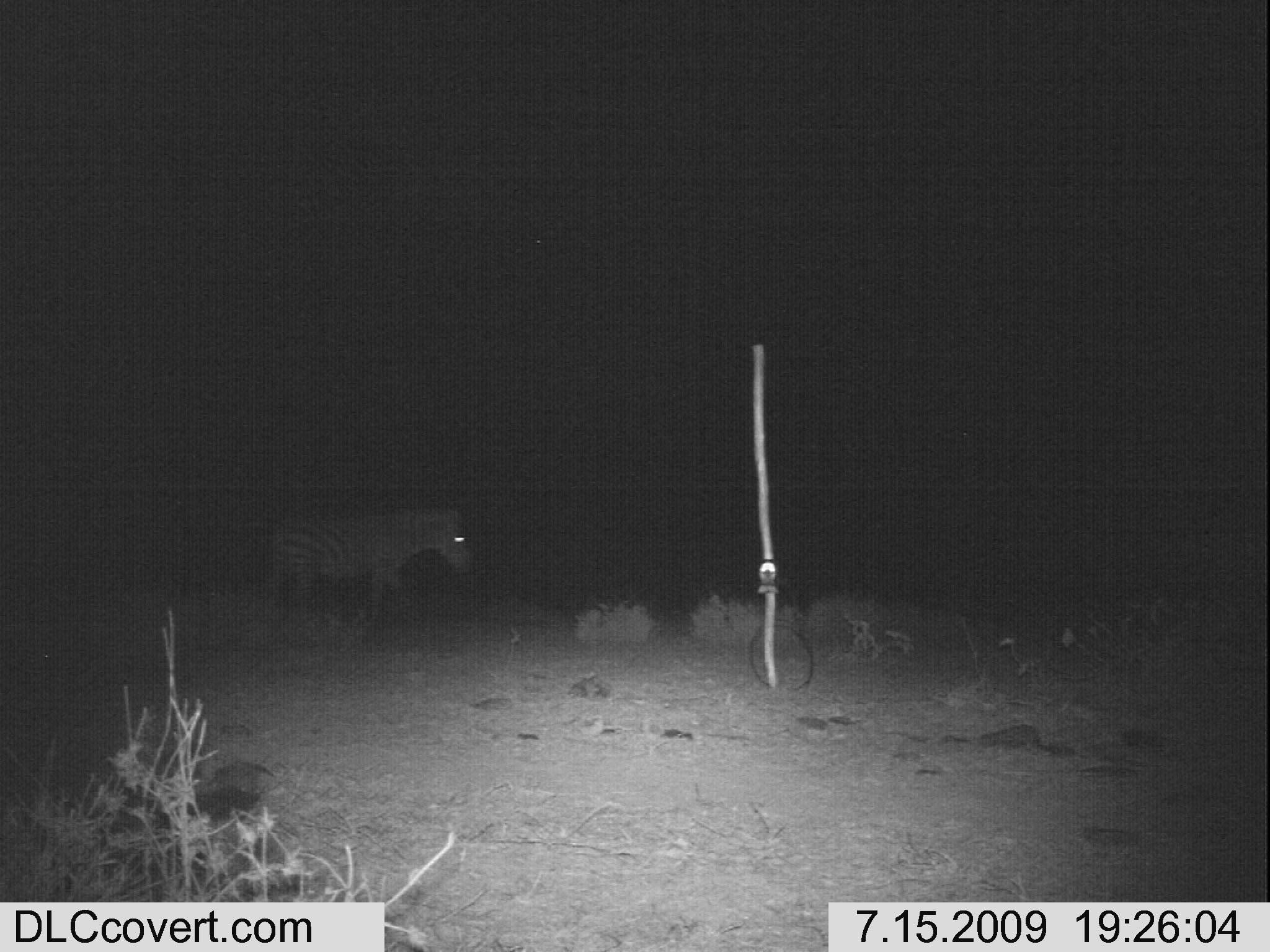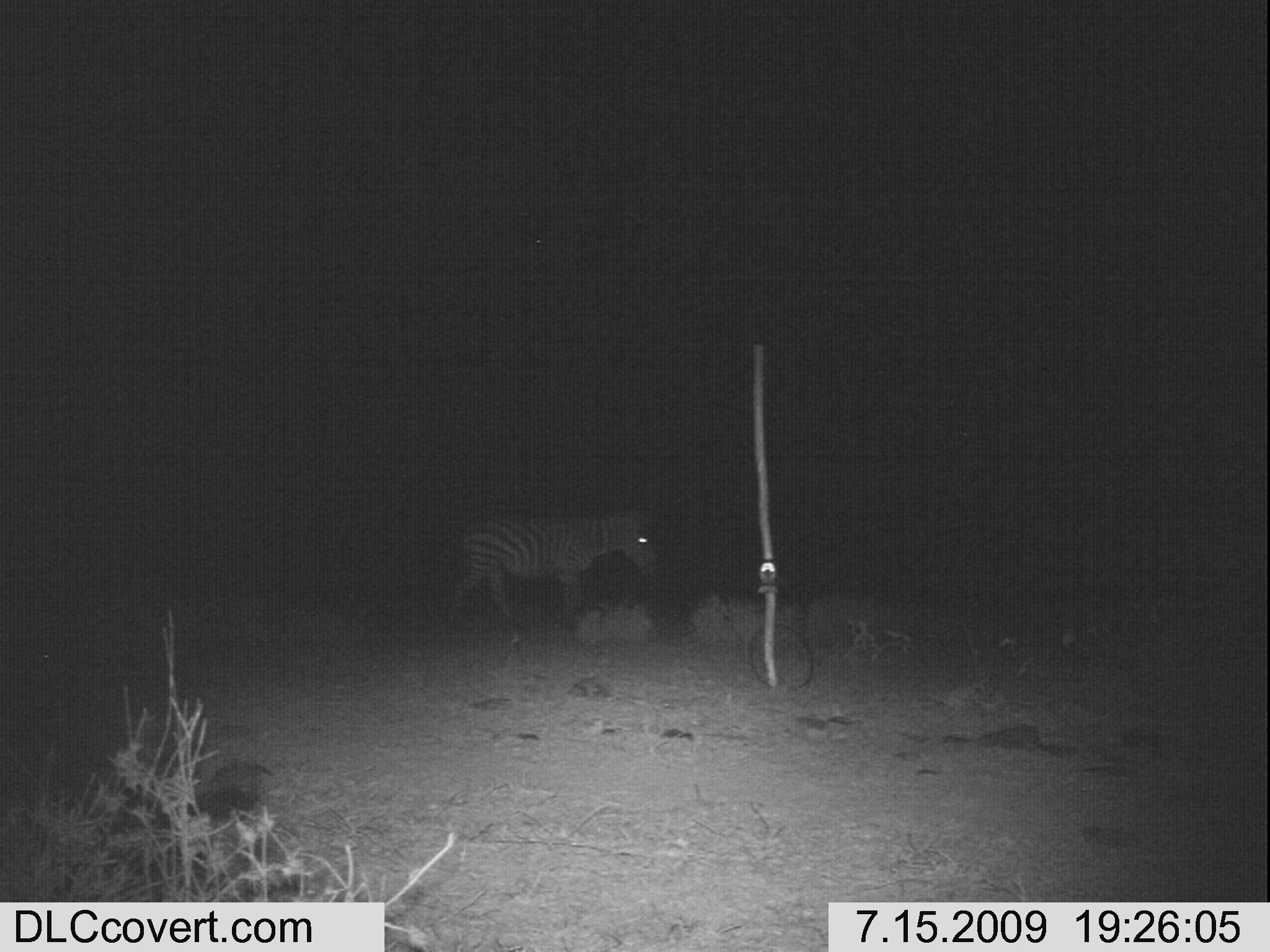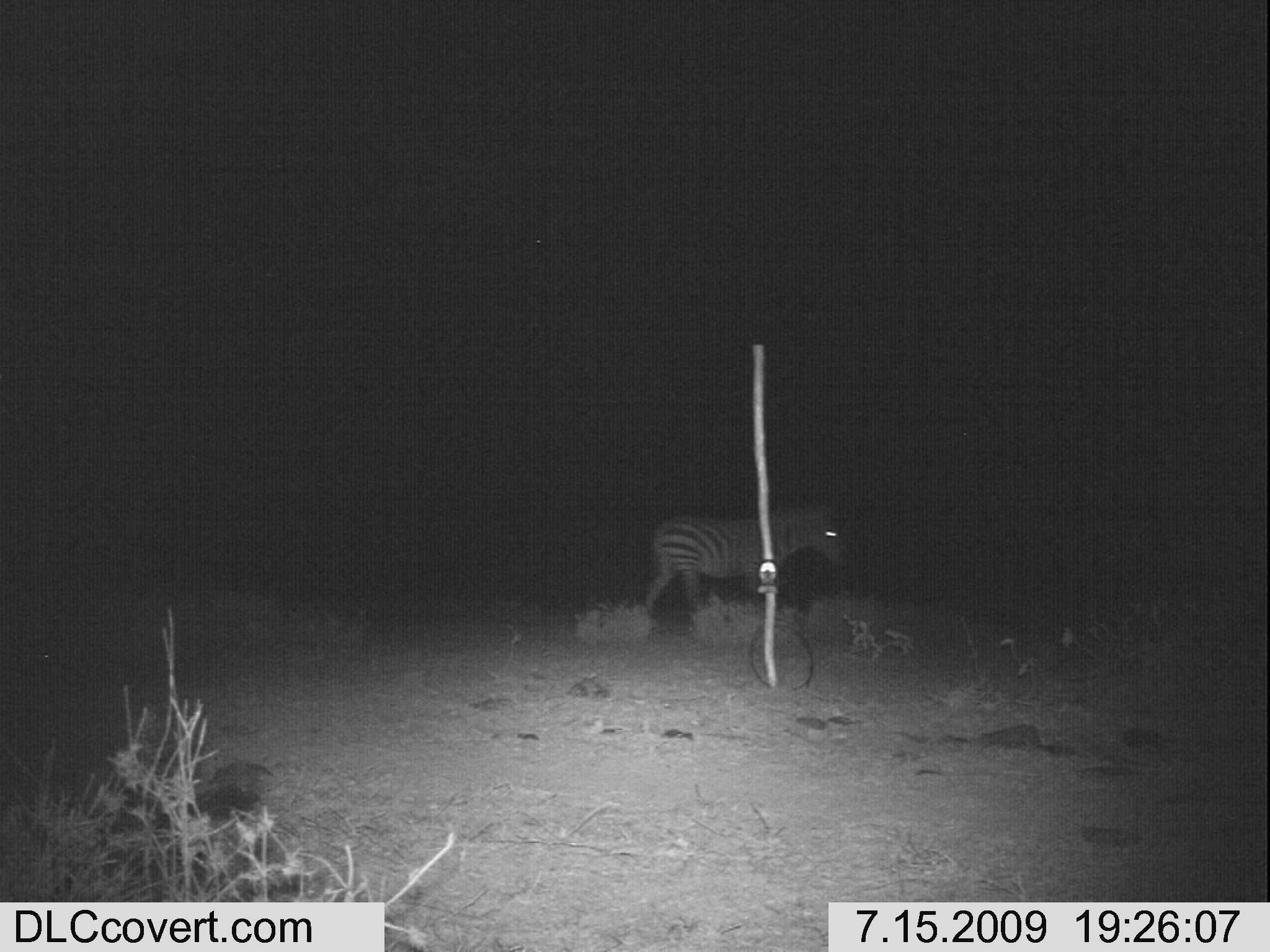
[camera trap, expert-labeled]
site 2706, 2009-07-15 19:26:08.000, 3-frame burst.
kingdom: Animalia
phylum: Chordata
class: Mammalia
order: Perissodactyla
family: Equidae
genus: Equus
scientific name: Equus quagga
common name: plains zebra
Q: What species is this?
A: Equus quagga (plains zebra).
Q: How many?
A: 1.